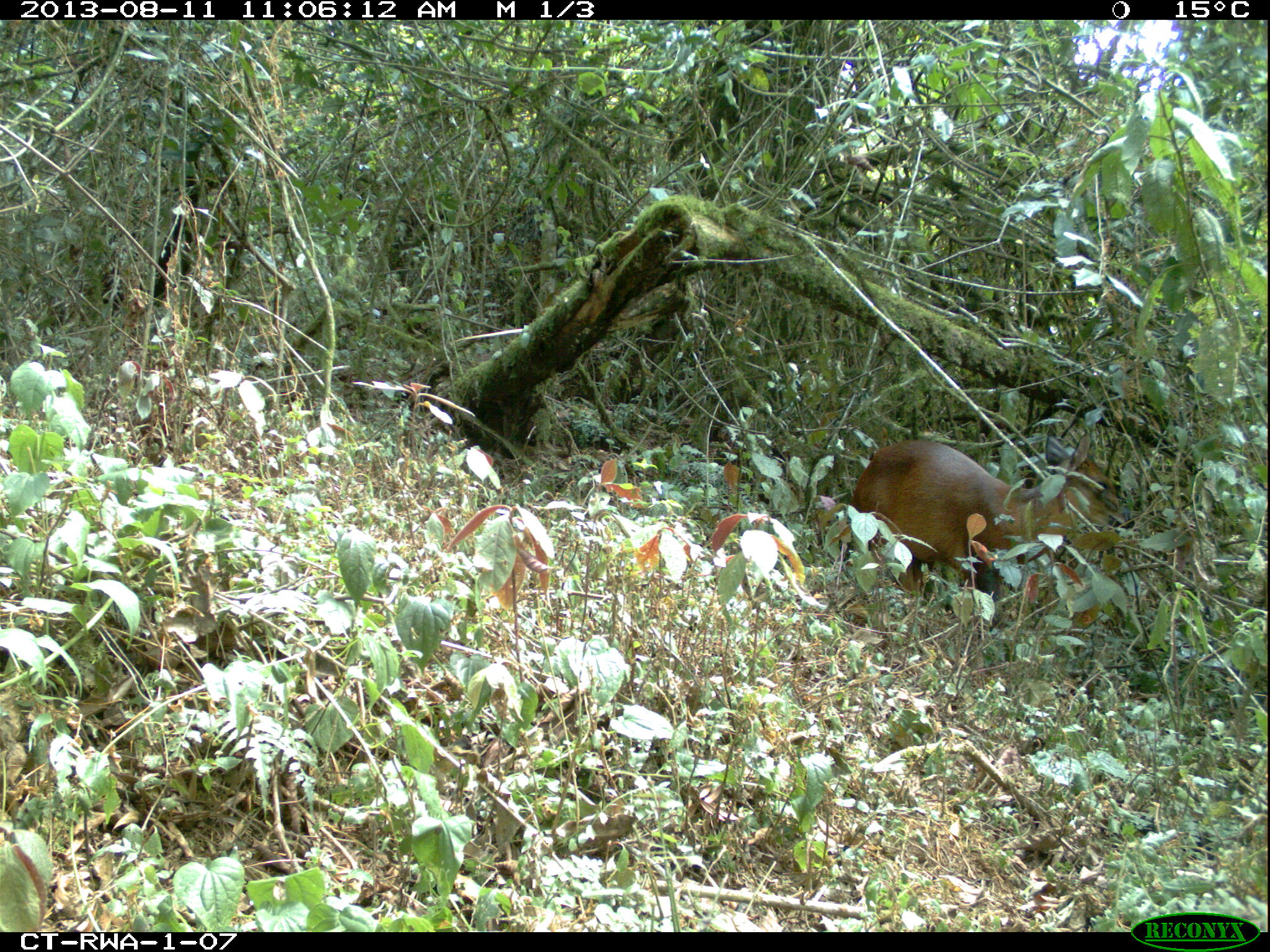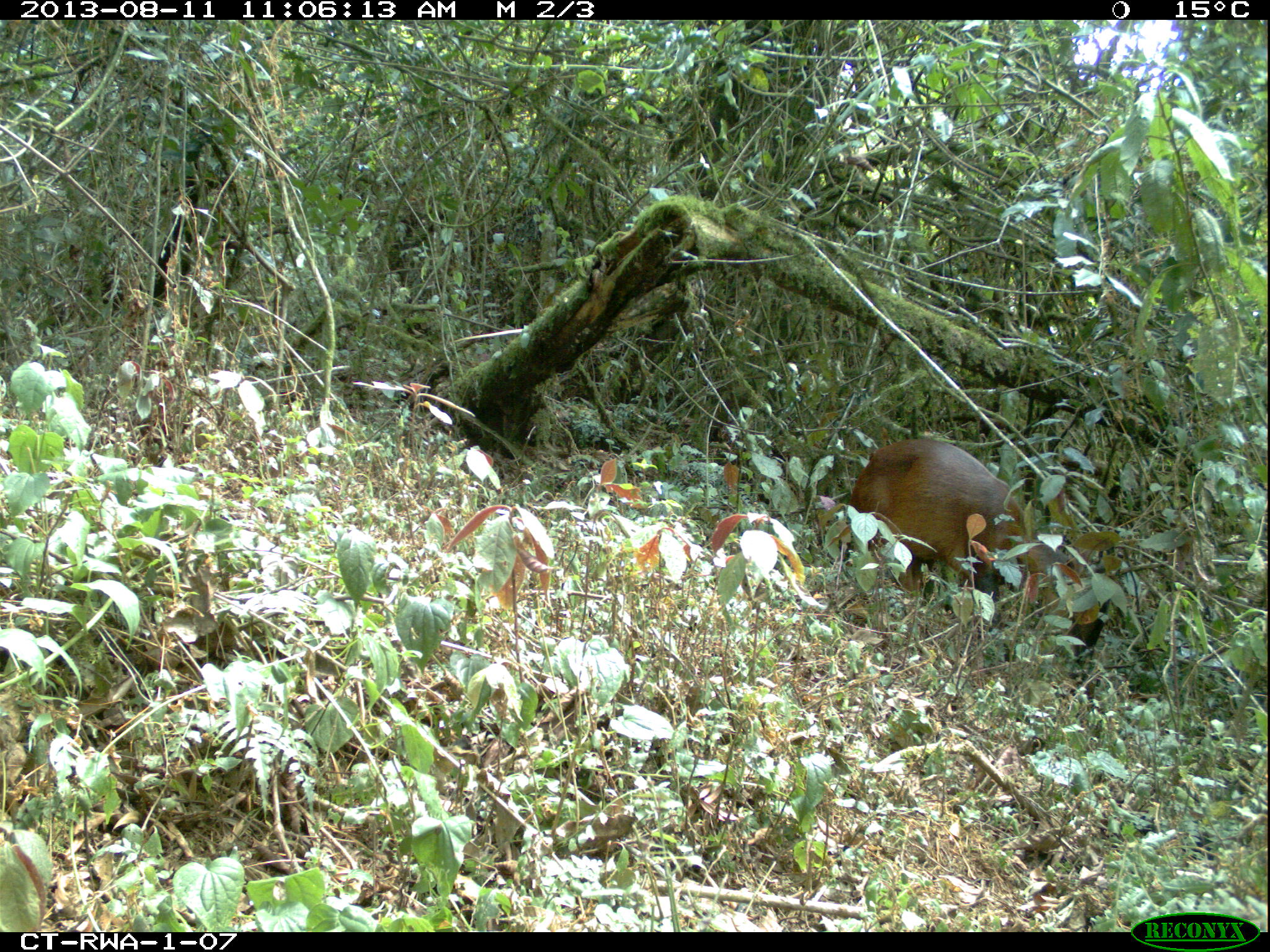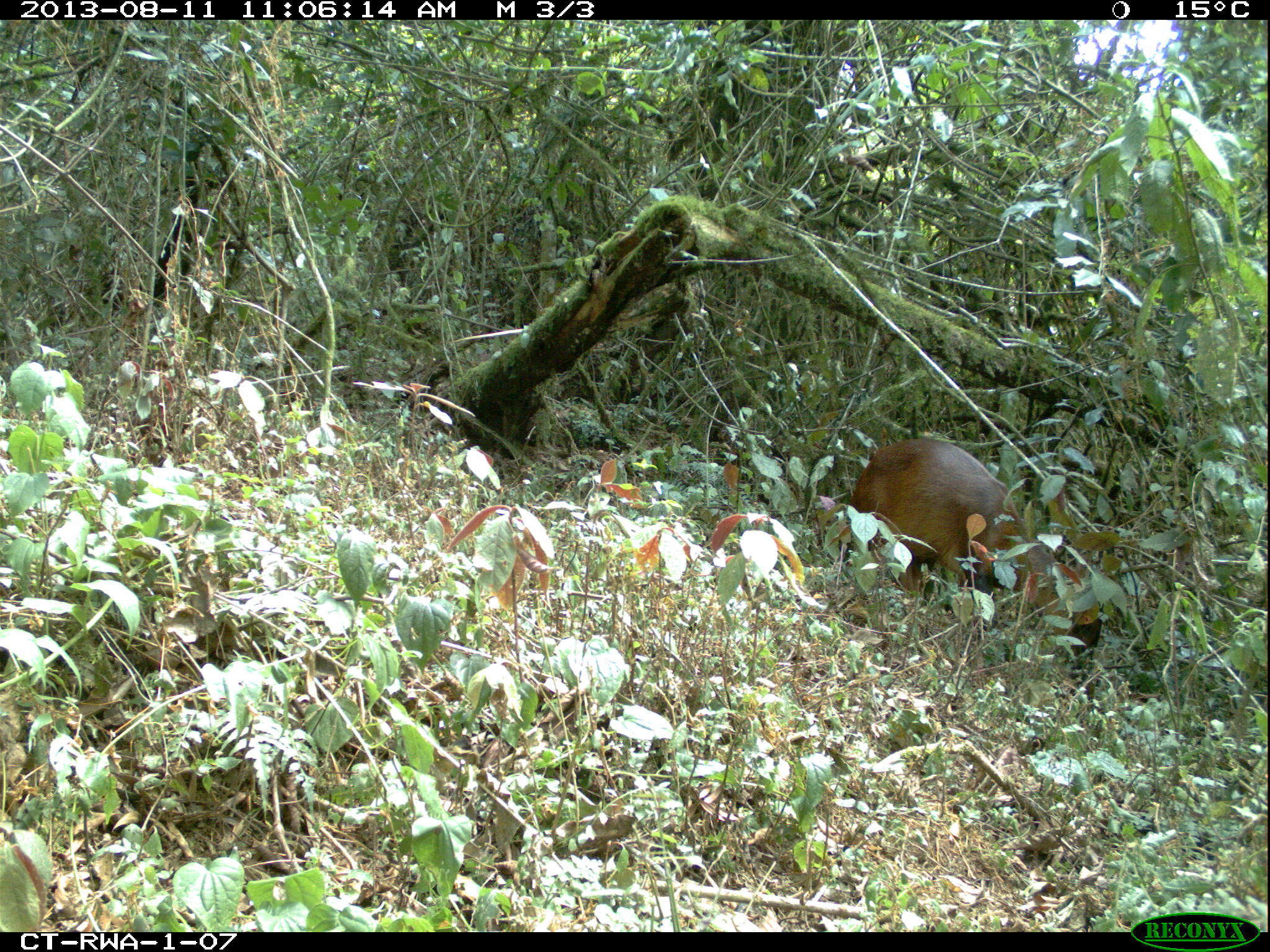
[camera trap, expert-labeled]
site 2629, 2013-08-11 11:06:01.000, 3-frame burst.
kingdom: Animalia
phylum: Chordata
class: Mammalia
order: Artiodactyla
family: Bovidae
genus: Cephalophus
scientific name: Cephalophus nigrifrons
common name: black-fronted duiker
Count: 1.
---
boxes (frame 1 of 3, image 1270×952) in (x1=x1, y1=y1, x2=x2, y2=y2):
cephalophus nigrifrons: (x1=848, y1=429, x2=1135, y2=627)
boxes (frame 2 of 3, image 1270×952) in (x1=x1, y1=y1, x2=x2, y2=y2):
cephalophus nigrifrons: (x1=852, y1=432, x2=1107, y2=650)